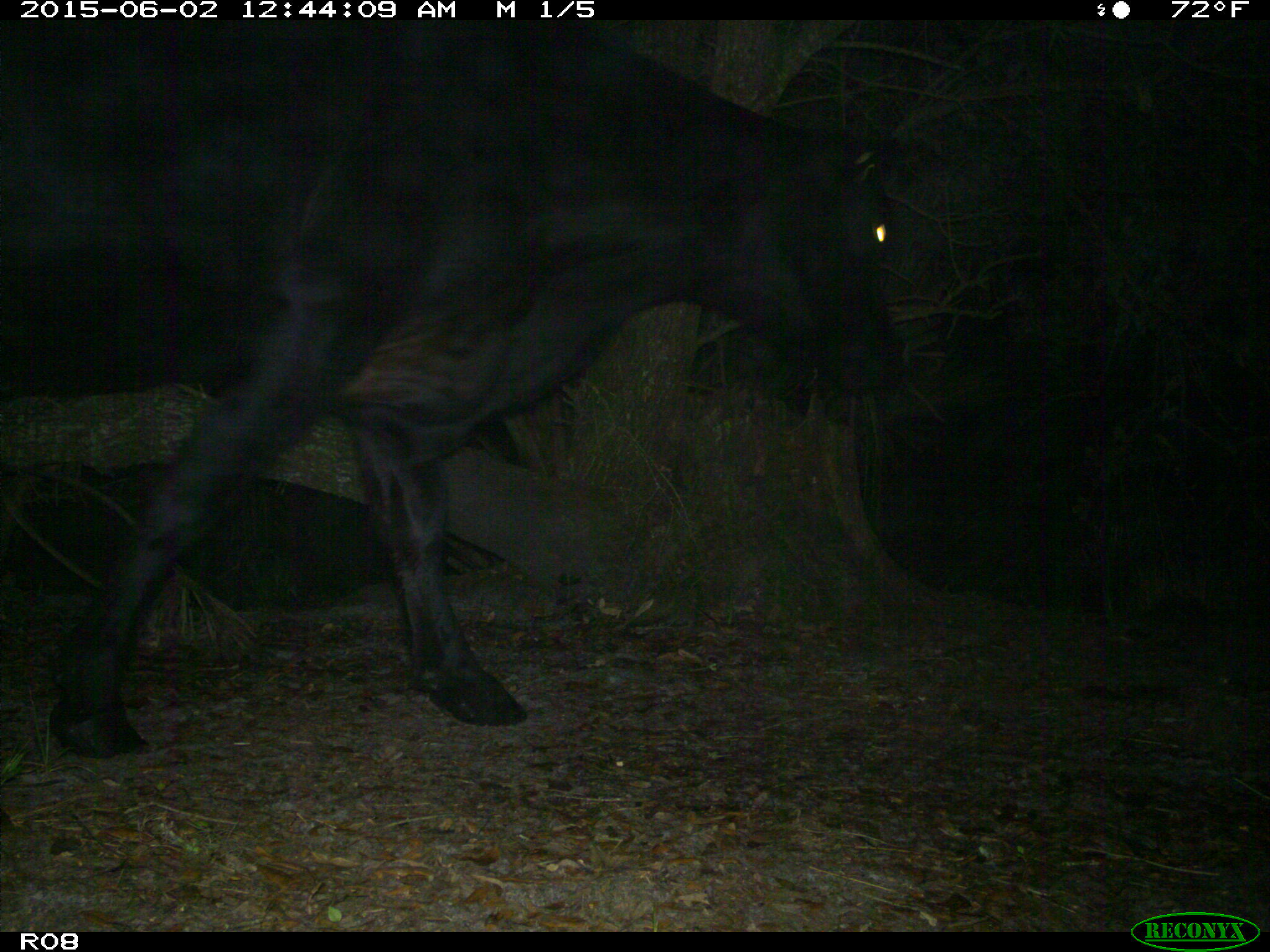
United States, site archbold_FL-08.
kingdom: Animalia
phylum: Chordata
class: Mammalia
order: Artiodactyla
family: Bovidae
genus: Bos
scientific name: Bos taurus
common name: domestic cow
Bos taurus (domestic cow).